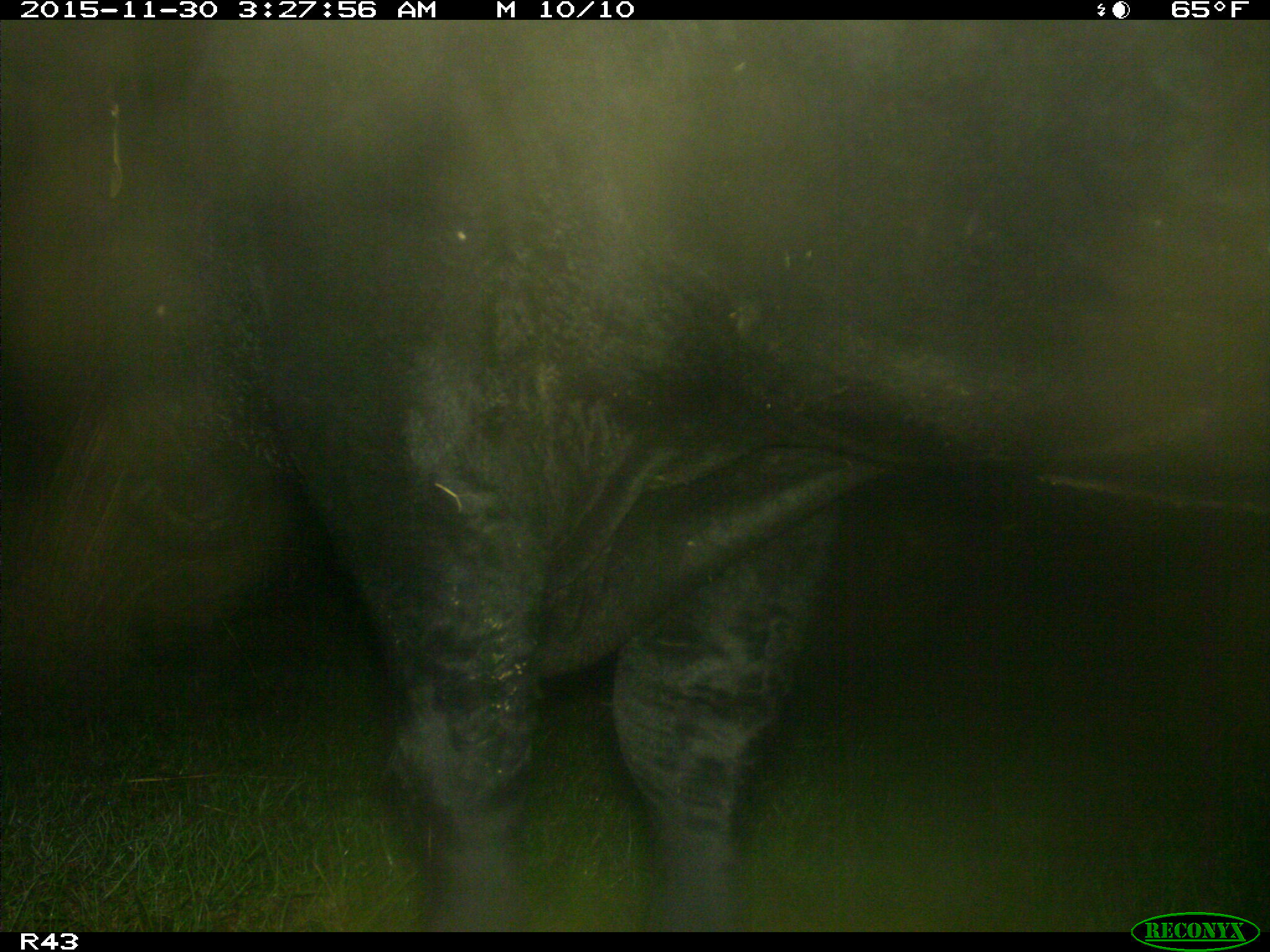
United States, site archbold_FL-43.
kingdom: Animalia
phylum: Chordata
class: Mammalia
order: Artiodactyla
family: Bovidae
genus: Bos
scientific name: Bos taurus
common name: domestic cow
Bos taurus (domestic cow).